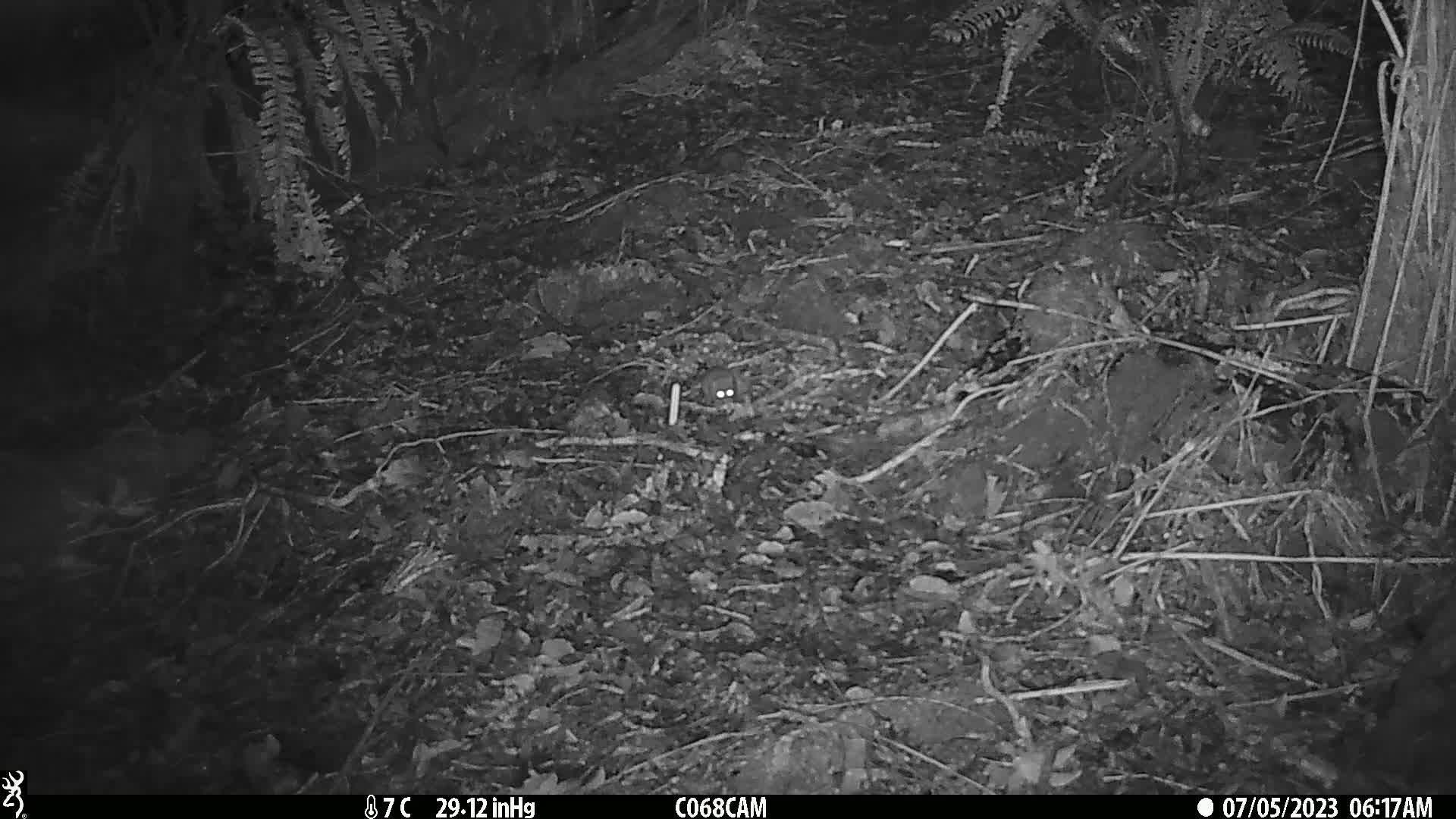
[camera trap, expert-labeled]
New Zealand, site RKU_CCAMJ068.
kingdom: Animalia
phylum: Chordata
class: Mammalia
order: Rodentia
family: Muridae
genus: Rattus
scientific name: Rattus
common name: rat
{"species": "rat (Rattus)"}